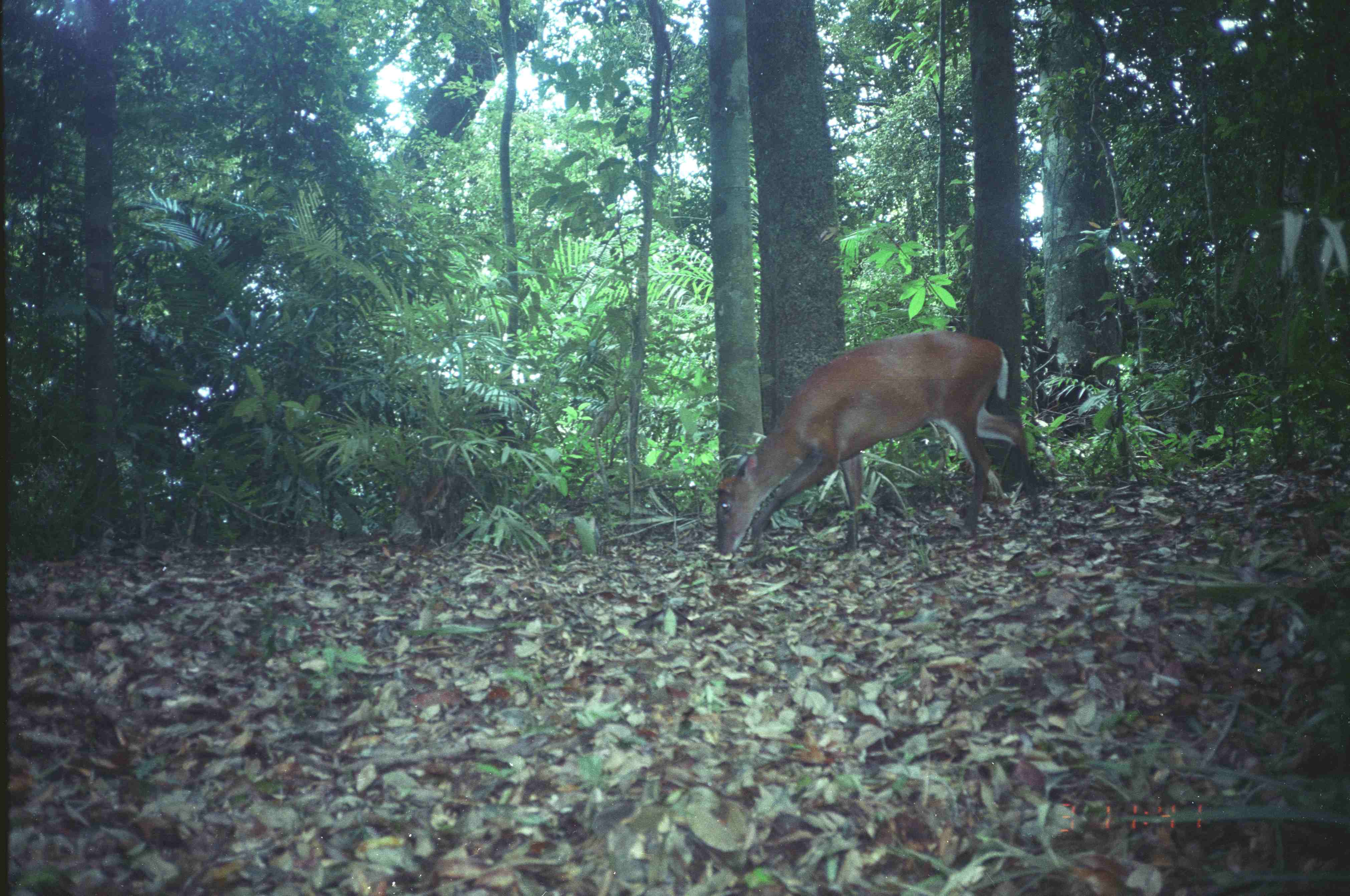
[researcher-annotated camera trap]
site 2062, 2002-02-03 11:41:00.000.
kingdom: Animalia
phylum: Chordata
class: Mammalia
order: Artiodactyla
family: Cervidae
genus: Muntiacus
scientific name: Muntiacus muntjak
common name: southern red muntjac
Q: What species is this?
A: Muntiacus muntjak (southern red muntjac).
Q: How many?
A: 1.